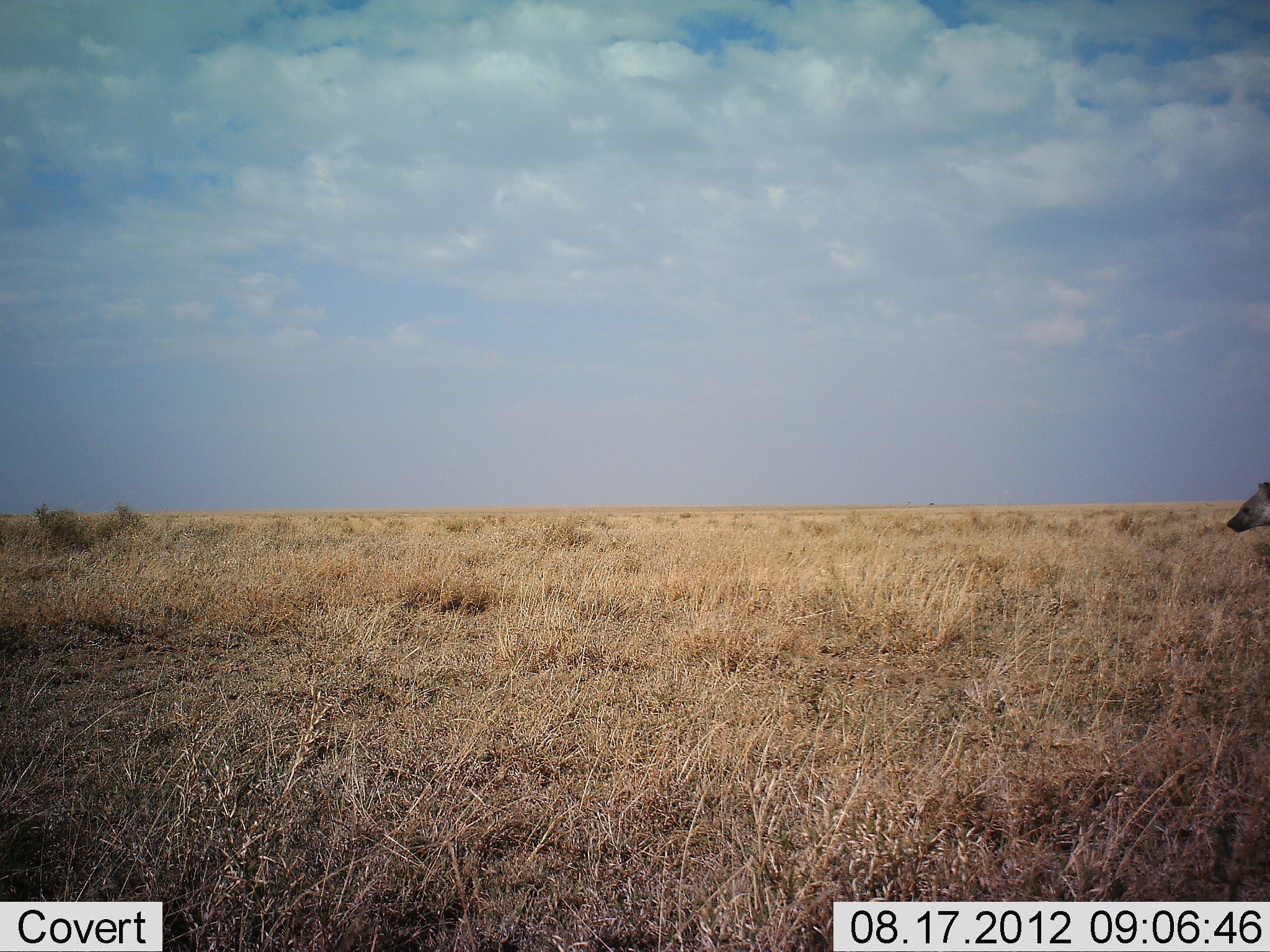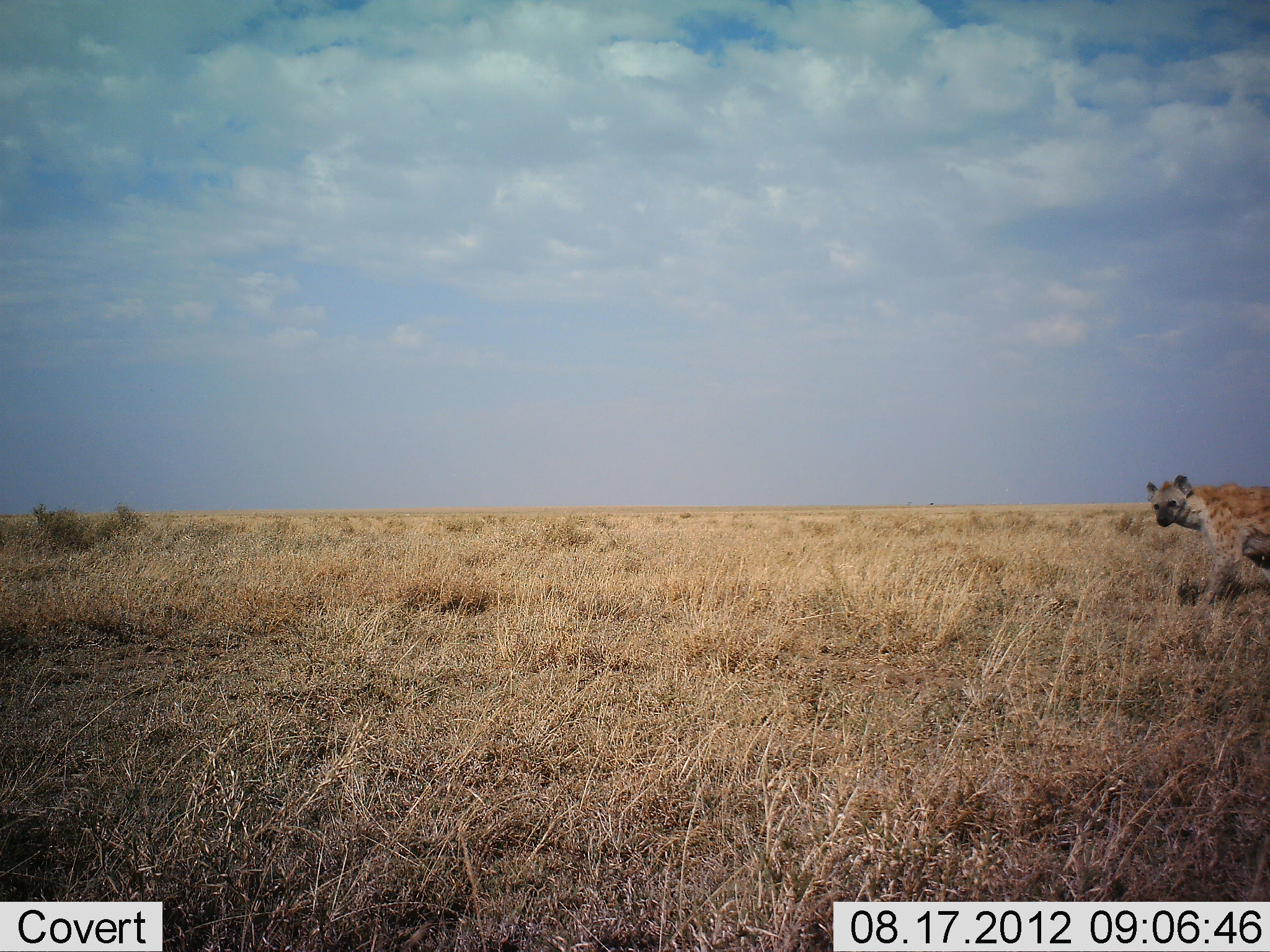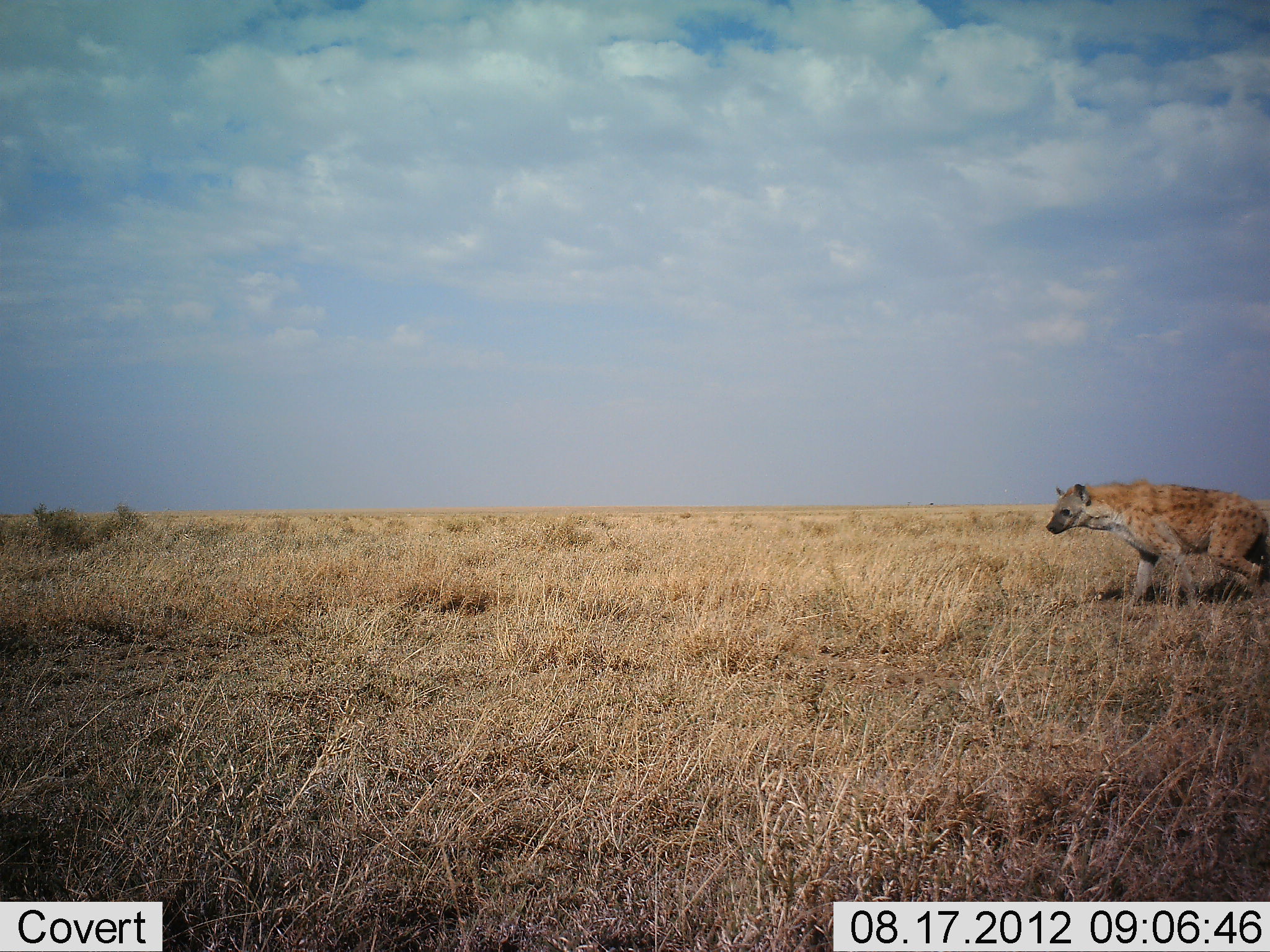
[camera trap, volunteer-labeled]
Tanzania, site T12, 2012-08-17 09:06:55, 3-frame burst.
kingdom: Animalia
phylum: Chordata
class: Mammalia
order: Carnivora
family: Hyaenidae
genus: Crocuta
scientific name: Crocuta crocuta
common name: spotted hyena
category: hyenaspotted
Hyenaspotted (spotted hyena) (Crocuta crocuta), count 1. Behavior (volunteer vote fractions): standing 10%, resting 0%, moving 100%, interacting 0%. Young present (vote fraction): 0%. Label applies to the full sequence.